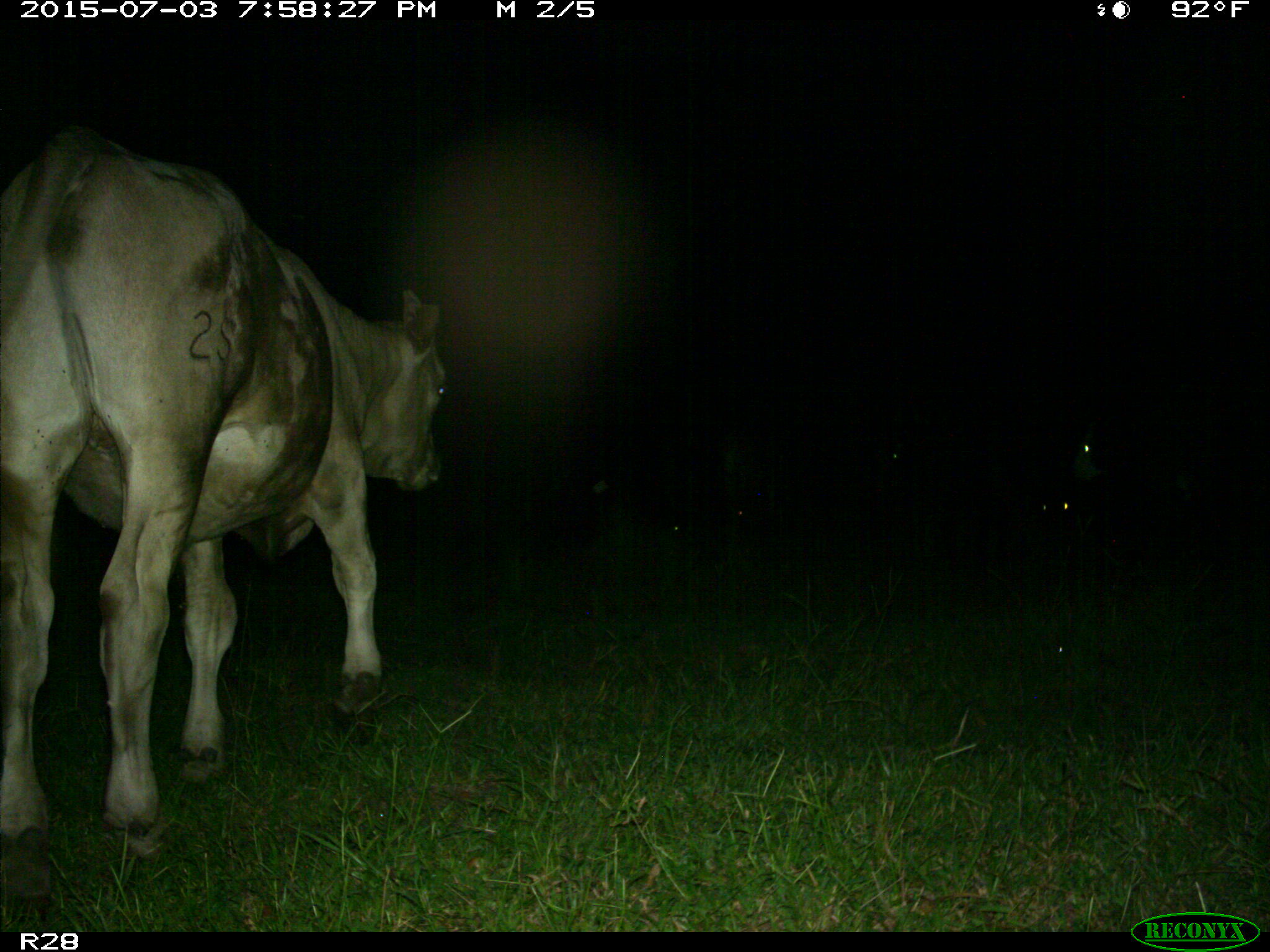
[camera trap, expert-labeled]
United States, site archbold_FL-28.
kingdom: Animalia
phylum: Chordata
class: Mammalia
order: Artiodactyla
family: Bovidae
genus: Bos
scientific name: Bos taurus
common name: domestic cow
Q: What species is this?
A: Bos taurus (domestic cow).